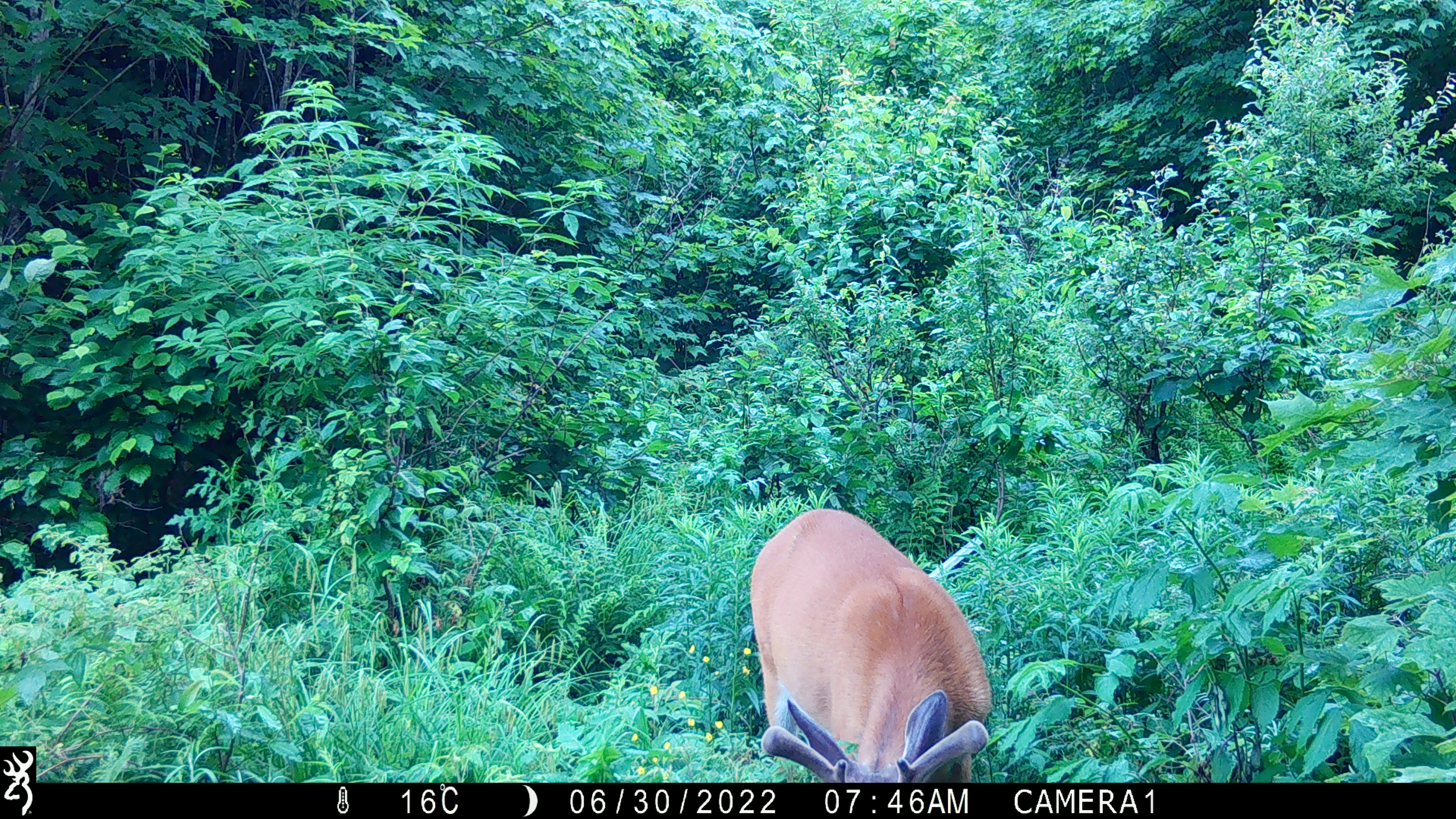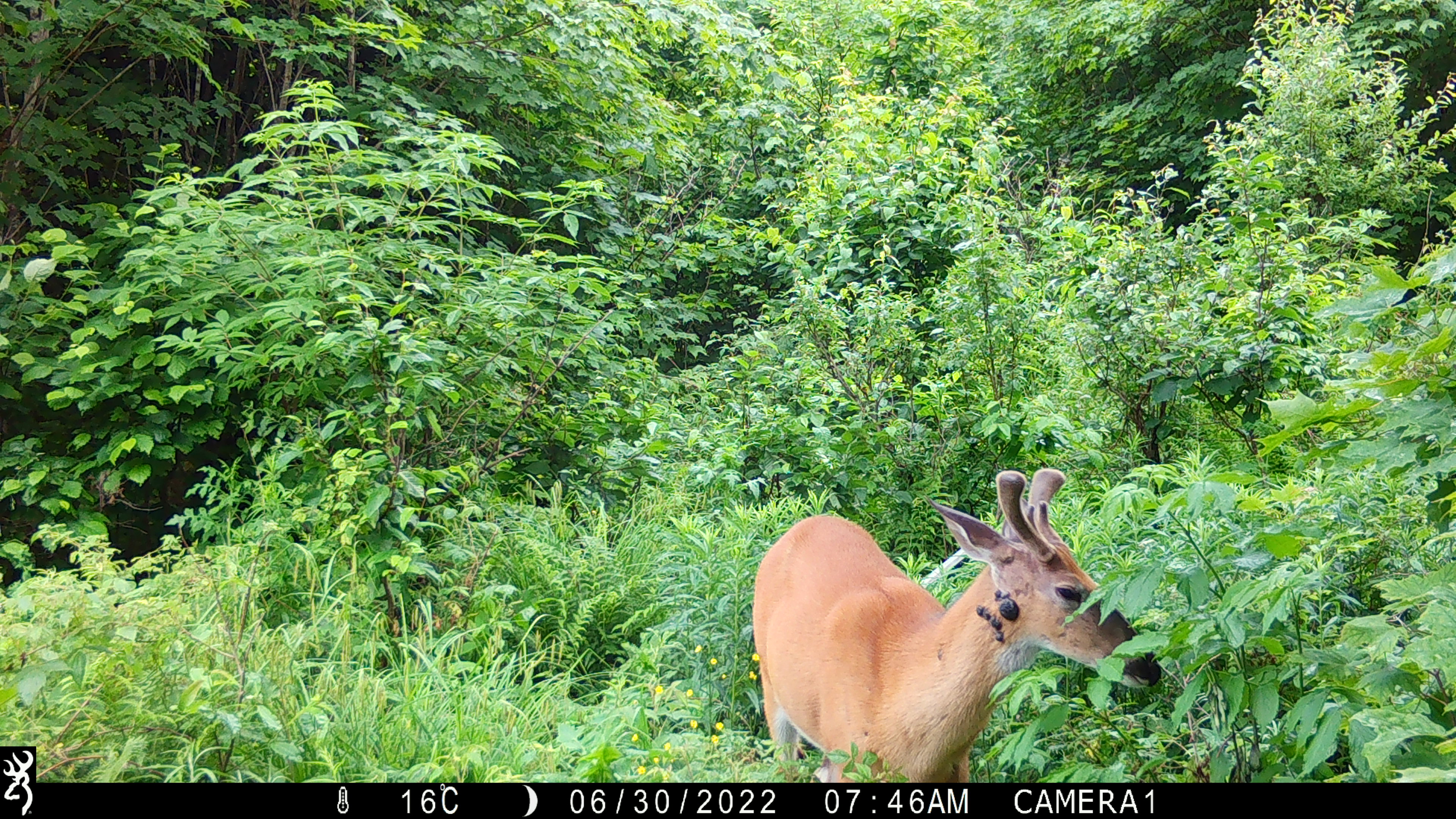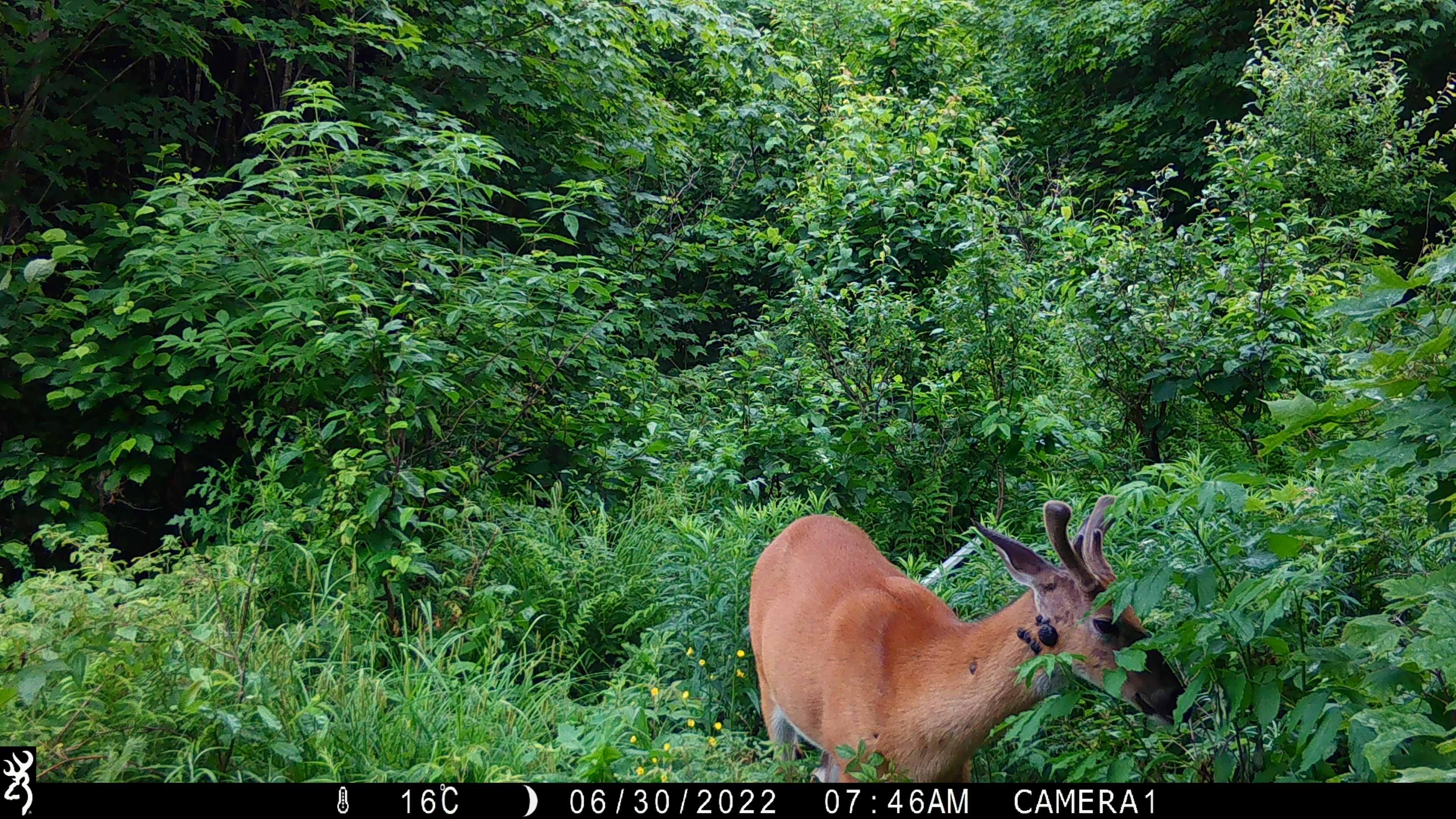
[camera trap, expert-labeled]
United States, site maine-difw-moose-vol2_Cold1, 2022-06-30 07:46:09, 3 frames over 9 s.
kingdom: Animalia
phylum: Chordata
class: Mammalia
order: Artiodactyla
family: Cervidae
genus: Odocoileus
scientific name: Odocoileus virginianus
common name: white-tailed deer